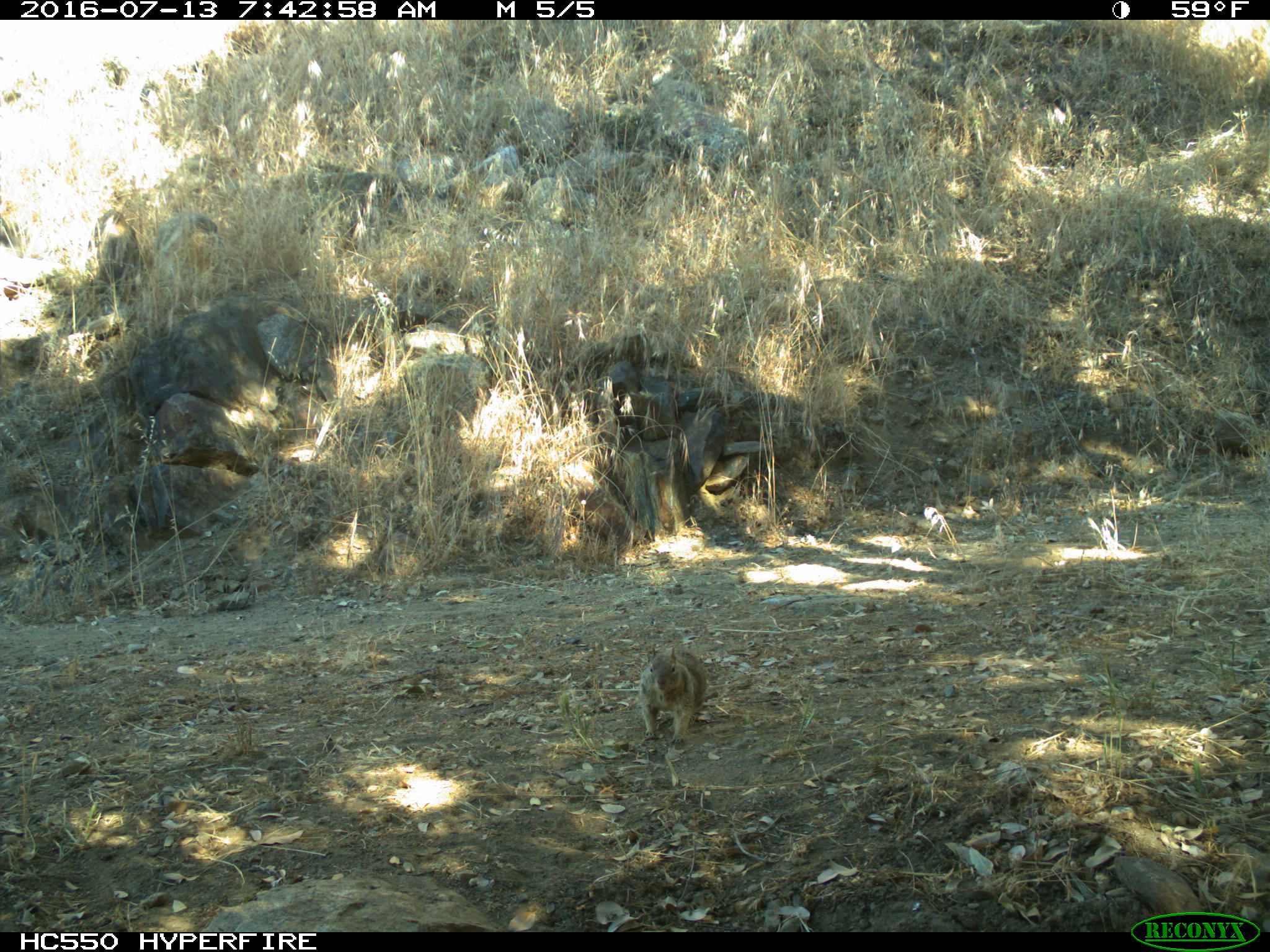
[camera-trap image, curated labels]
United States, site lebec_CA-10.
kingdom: Animalia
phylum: Chordata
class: Mammalia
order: Rodentia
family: Sciuridae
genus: Otospermophilus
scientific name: Otospermophilus beecheyi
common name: california ground squirrel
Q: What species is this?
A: Otospermophilus beecheyi (california ground squirrel).